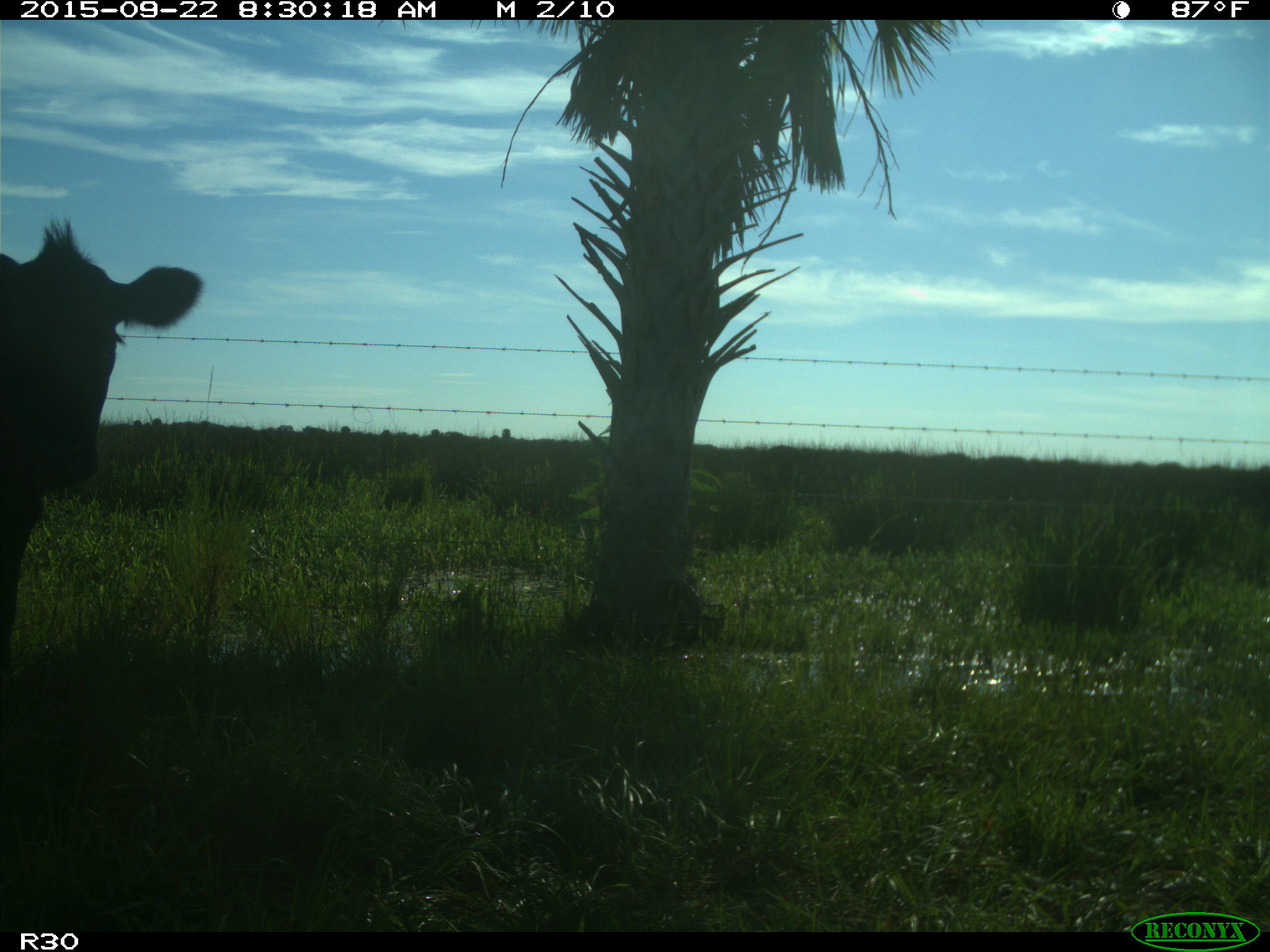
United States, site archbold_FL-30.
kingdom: Animalia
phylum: Chordata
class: Mammalia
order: Artiodactyla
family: Bovidae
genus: Bos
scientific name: Bos taurus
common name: domestic cow